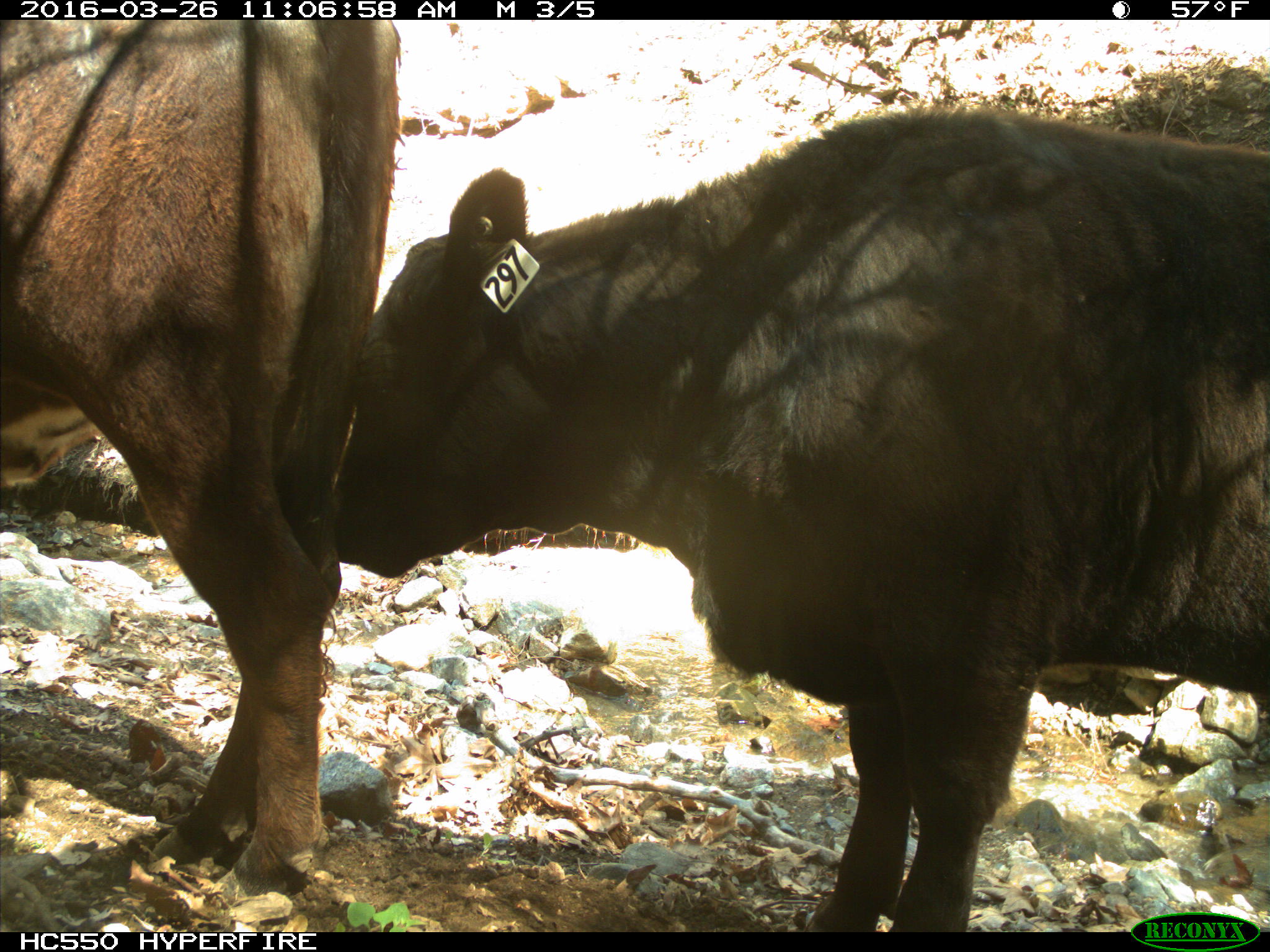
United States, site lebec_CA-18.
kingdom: Animalia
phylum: Chordata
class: Mammalia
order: Artiodactyla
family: Bovidae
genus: Bos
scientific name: Bos taurus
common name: domestic cow